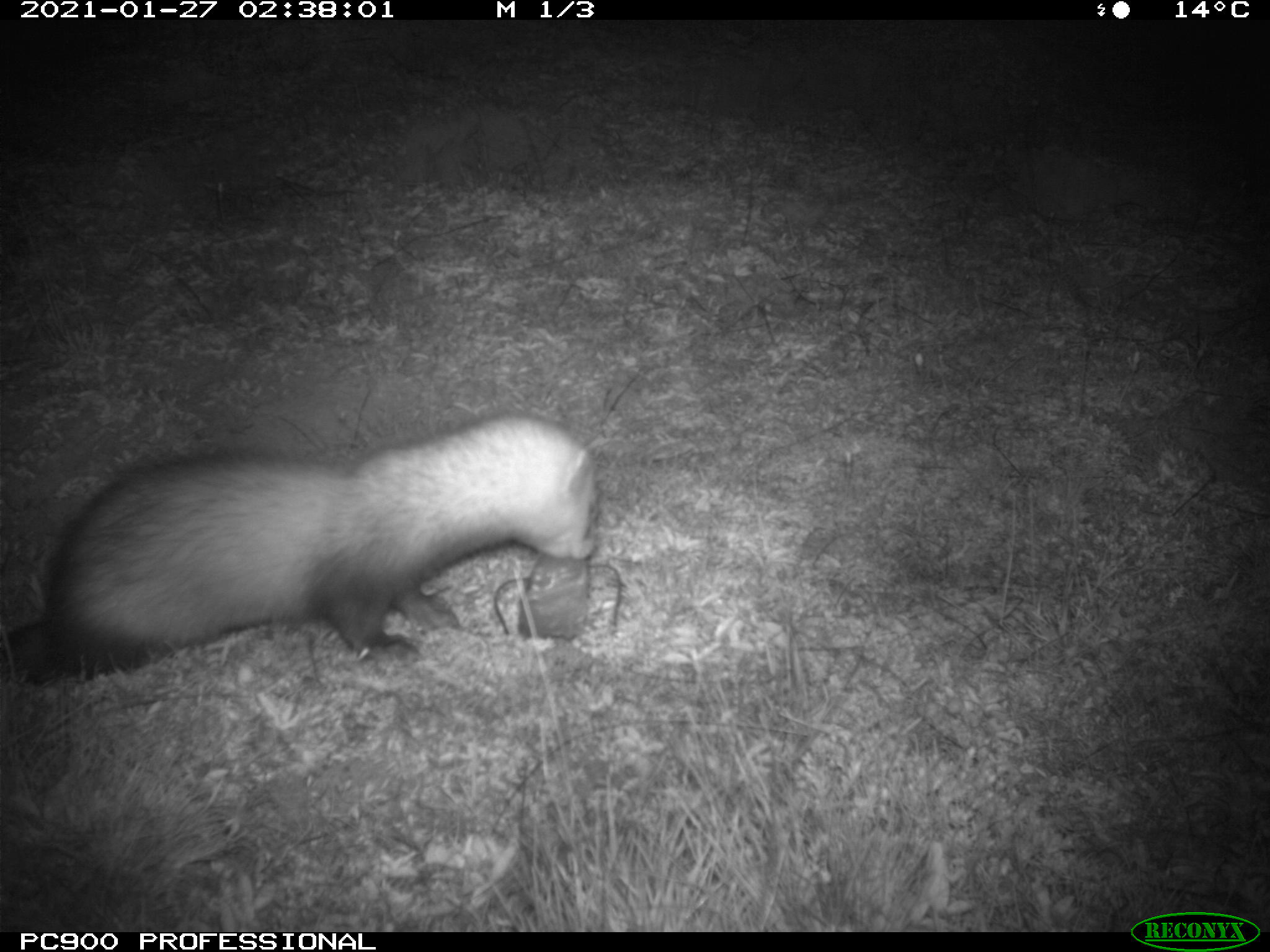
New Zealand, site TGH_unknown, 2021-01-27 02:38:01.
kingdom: Animalia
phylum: Chordata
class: Mammalia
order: Carnivora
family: Mustelidae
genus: Mustela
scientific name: Mustela furo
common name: ferret